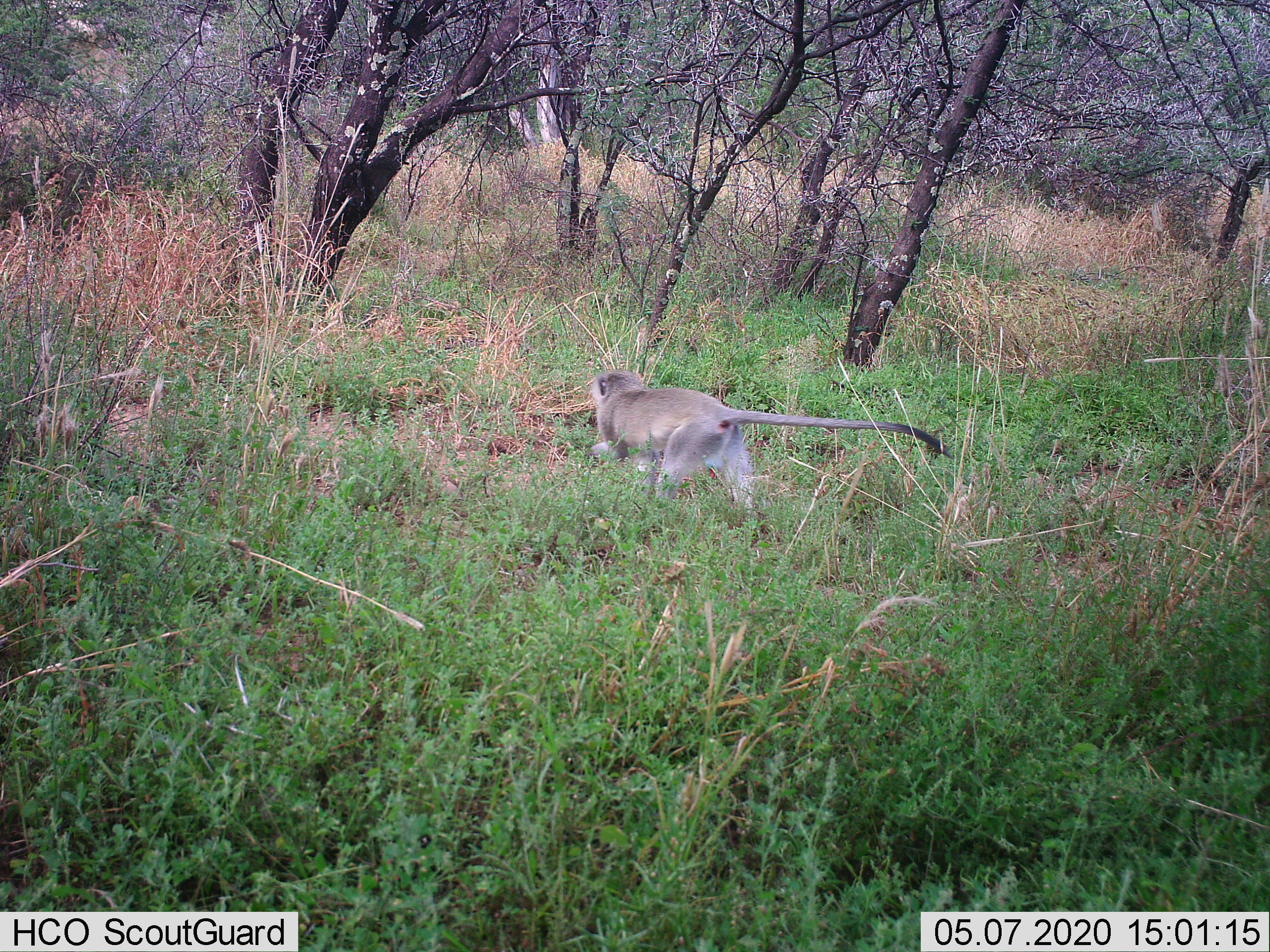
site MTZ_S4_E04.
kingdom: Animalia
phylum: Chordata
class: Mammalia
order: Primates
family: Cercopithecidae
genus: Chlorocebus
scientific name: Chlorocebus pygerythrus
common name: vervet monkey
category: monkeyvervet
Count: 1.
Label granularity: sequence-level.